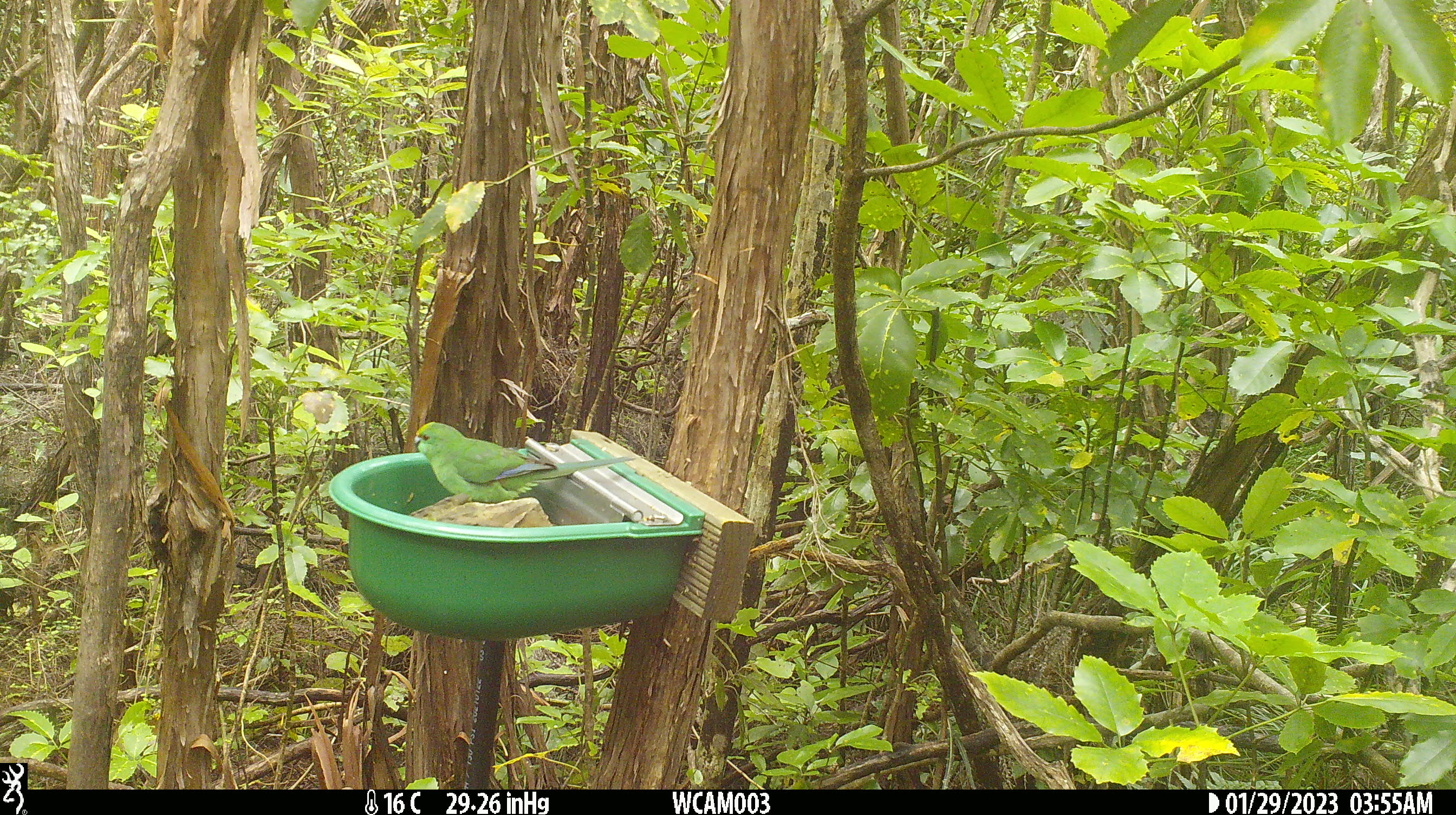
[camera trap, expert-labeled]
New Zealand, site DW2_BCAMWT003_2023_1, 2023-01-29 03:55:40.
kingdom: Animalia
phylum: Chordata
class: Aves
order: Psittaciformes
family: Psittaculidae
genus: Cyanoramphus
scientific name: Cyanoramphus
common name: parakeet